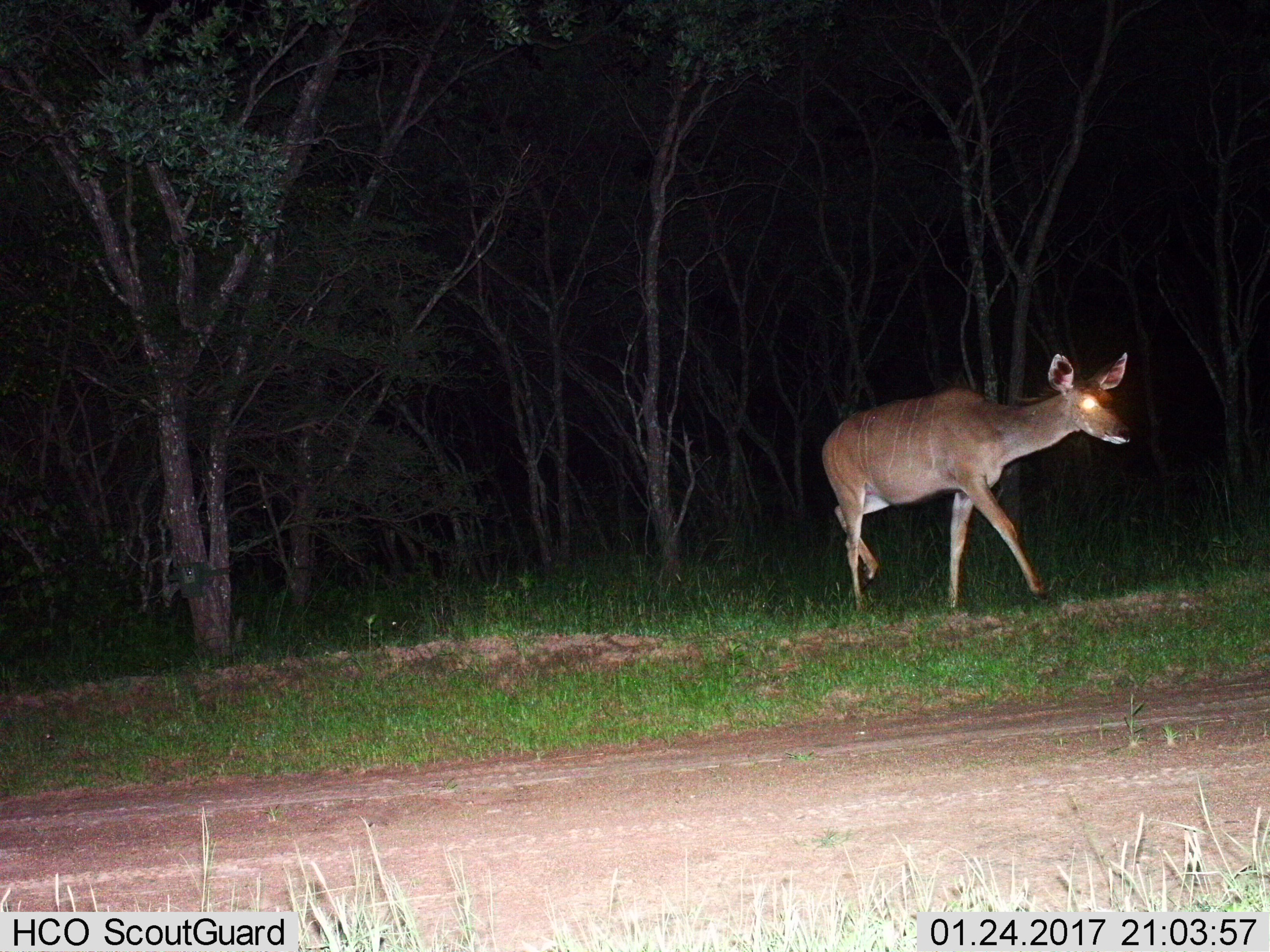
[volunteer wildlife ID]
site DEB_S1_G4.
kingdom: Animalia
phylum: Chordata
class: Mammalia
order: Artiodactyla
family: Bovidae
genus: Tragelaphus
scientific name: Tragelaphus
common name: kudu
Kudu (Tragelaphus), count 1. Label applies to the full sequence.